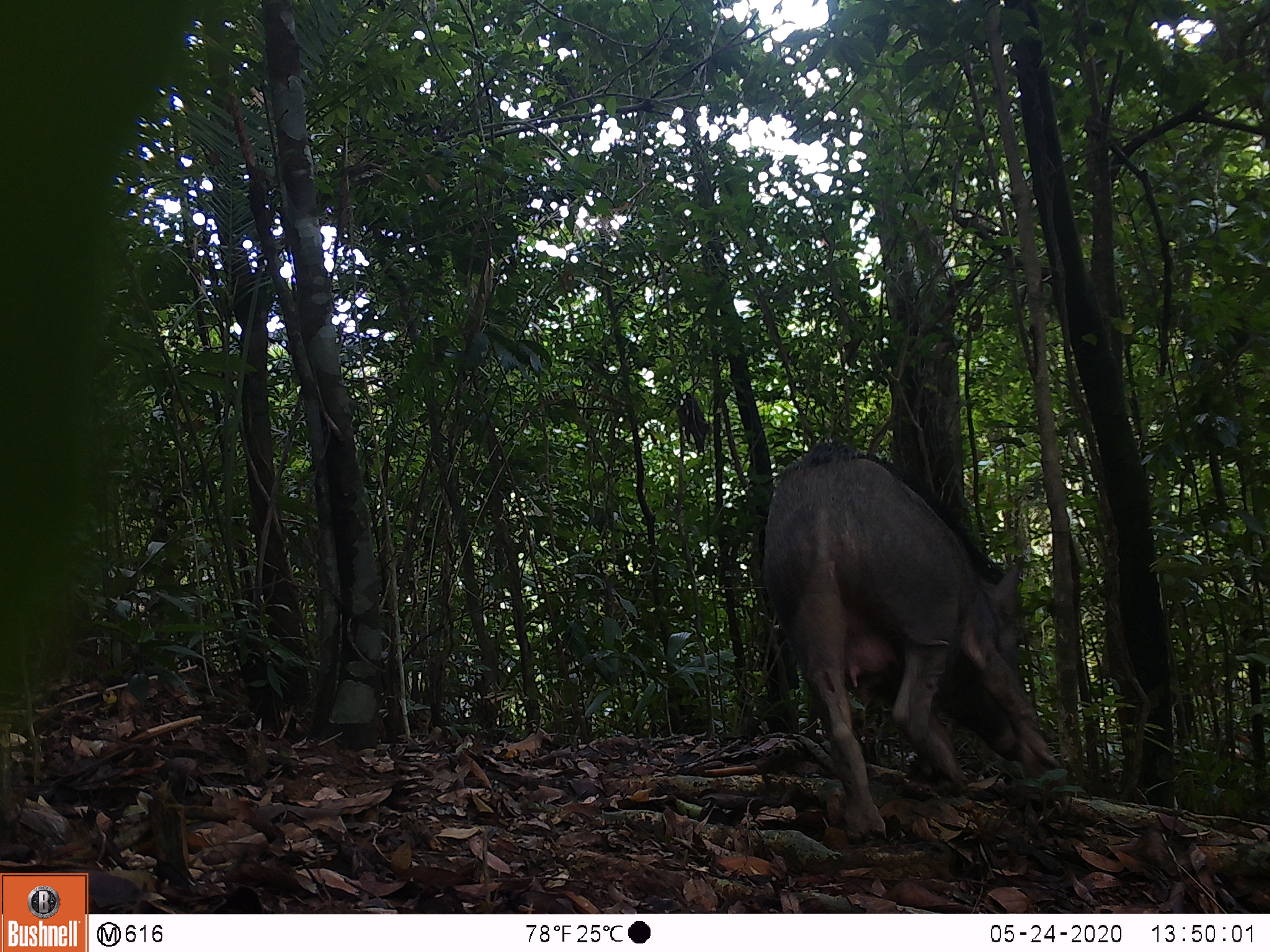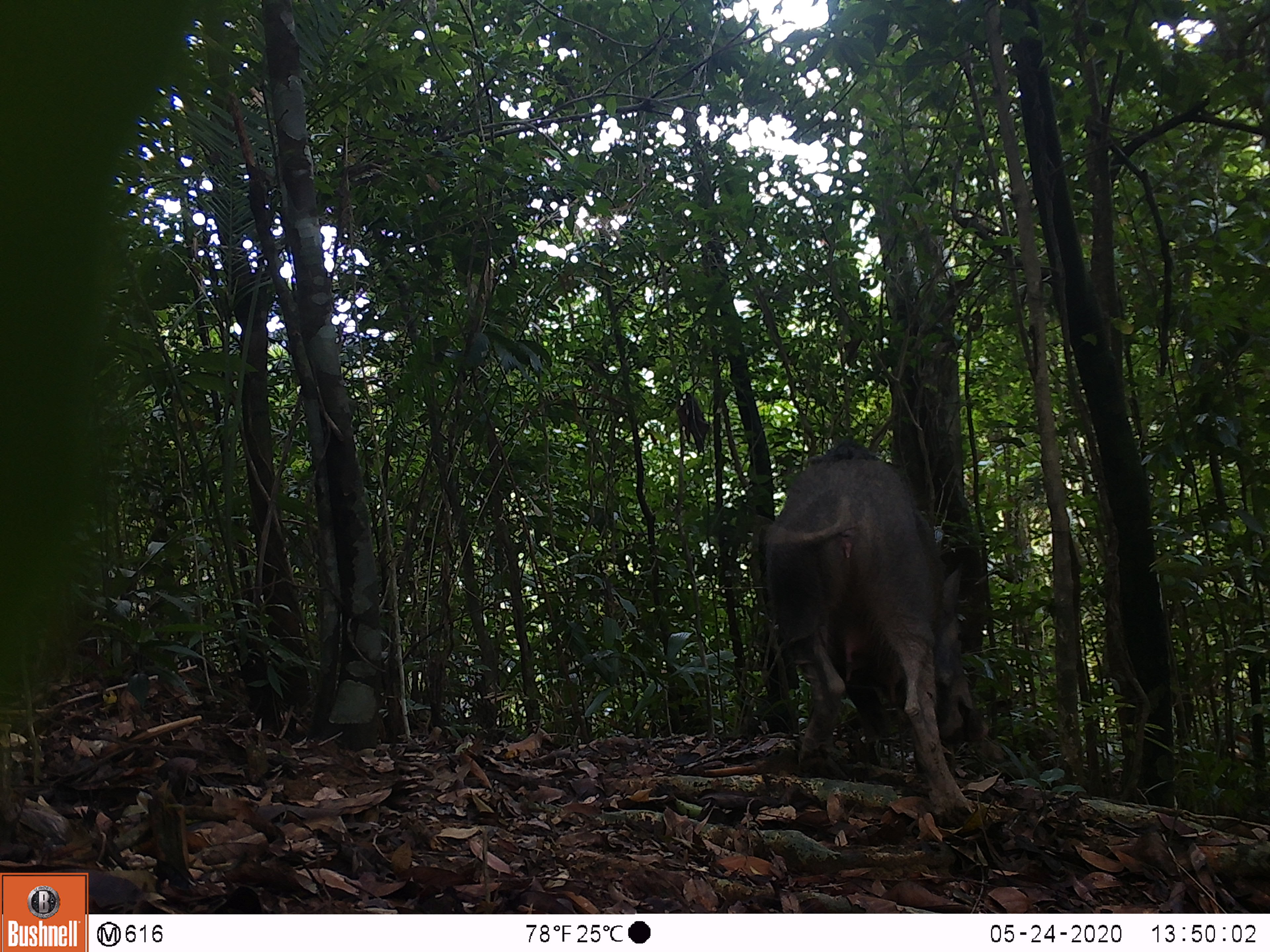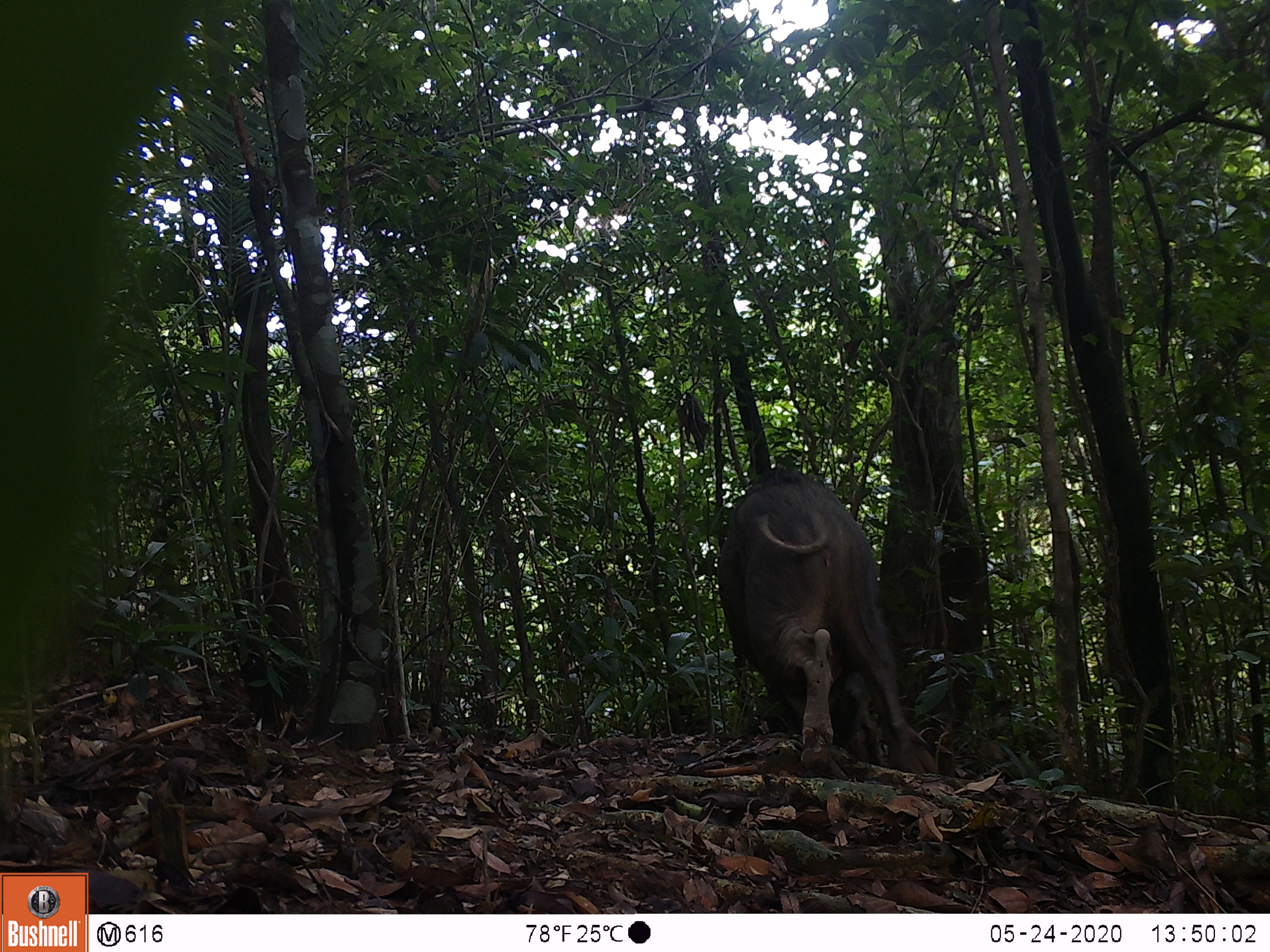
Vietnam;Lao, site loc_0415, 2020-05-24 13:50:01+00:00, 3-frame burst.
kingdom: Animalia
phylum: Chordata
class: Mammalia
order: Artiodactyla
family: Suidae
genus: Sus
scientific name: Sus scrofa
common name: eurasian wild pig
Eurasian wild pig (Sus scrofa). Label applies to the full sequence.